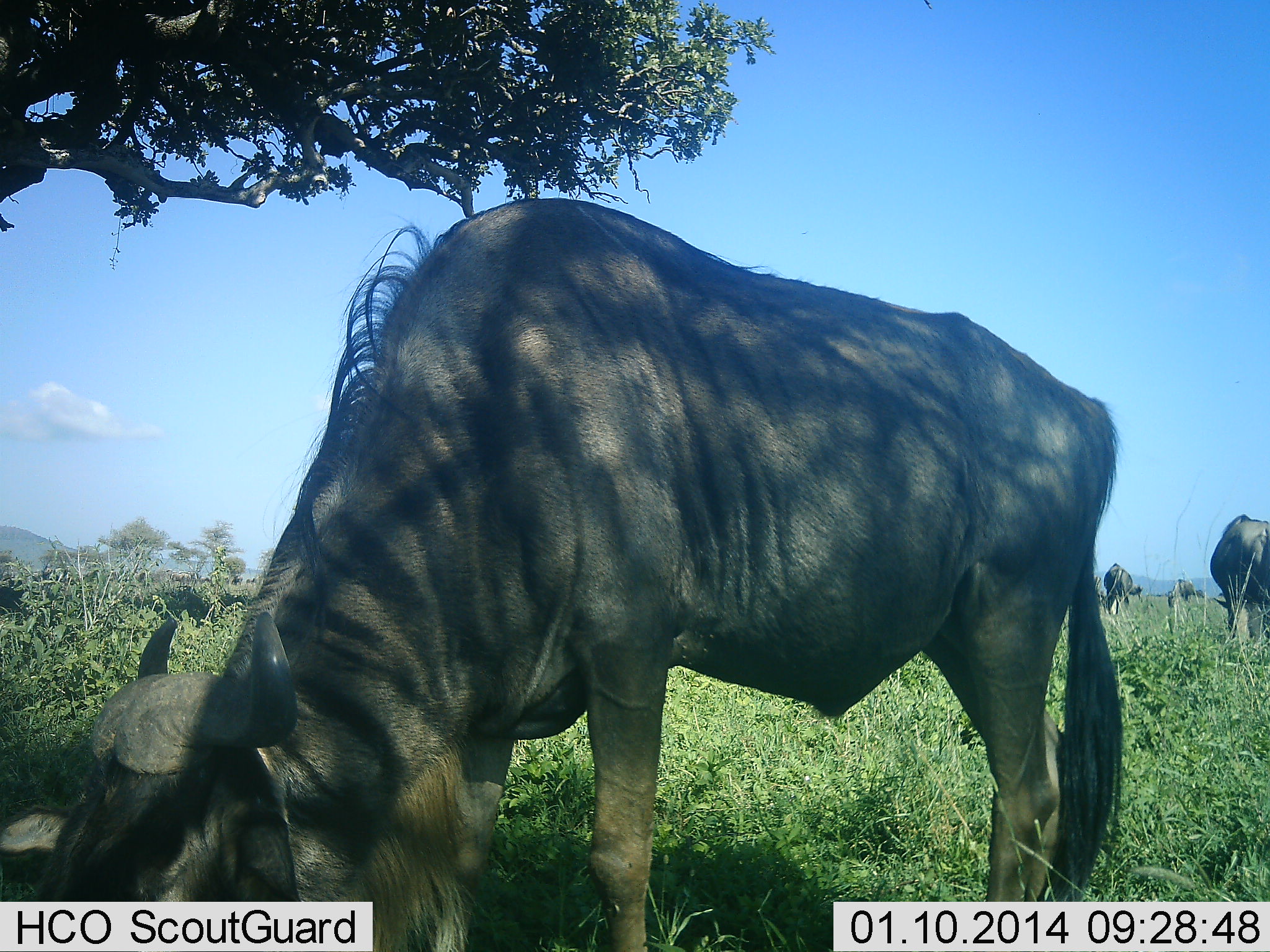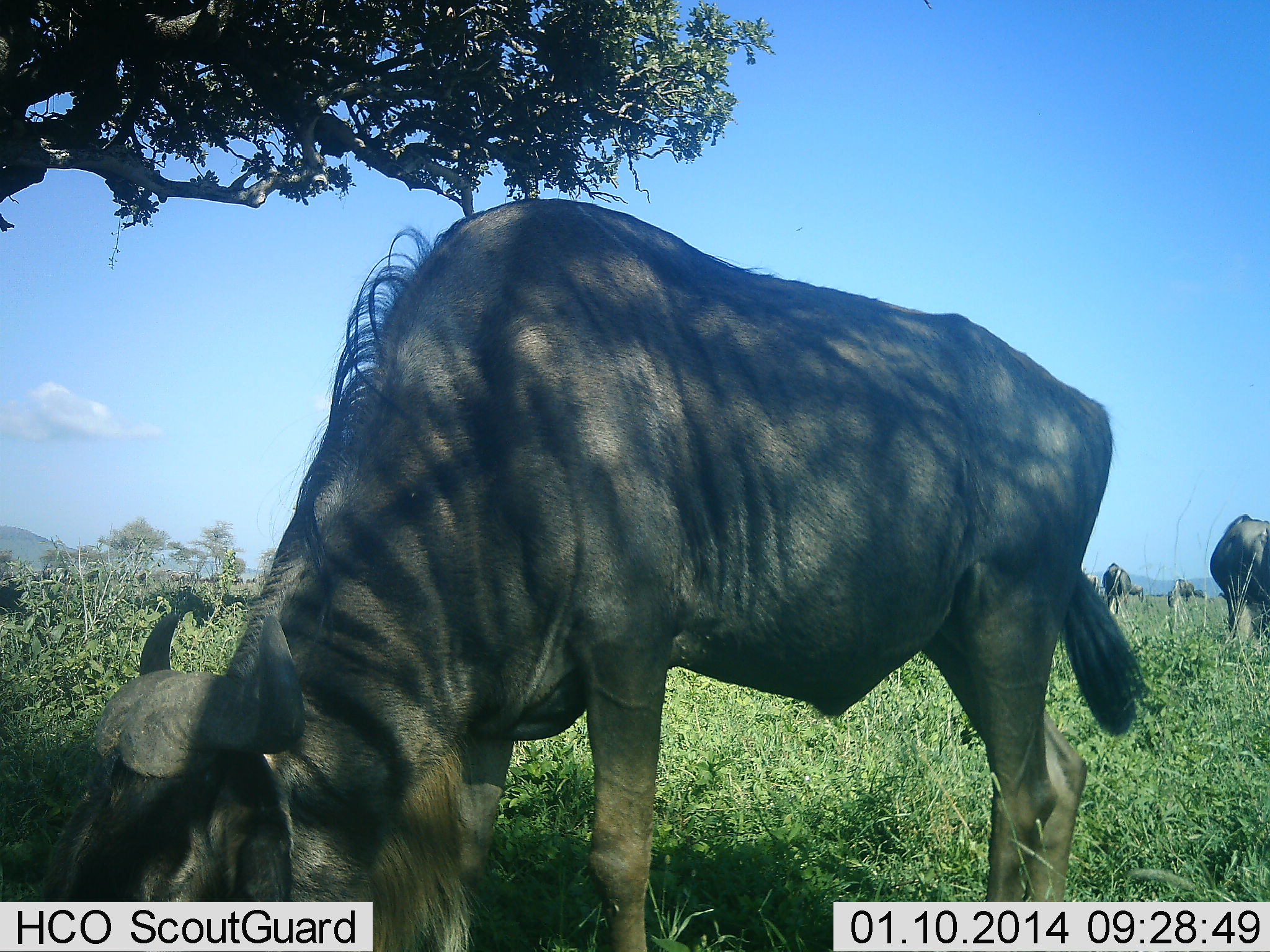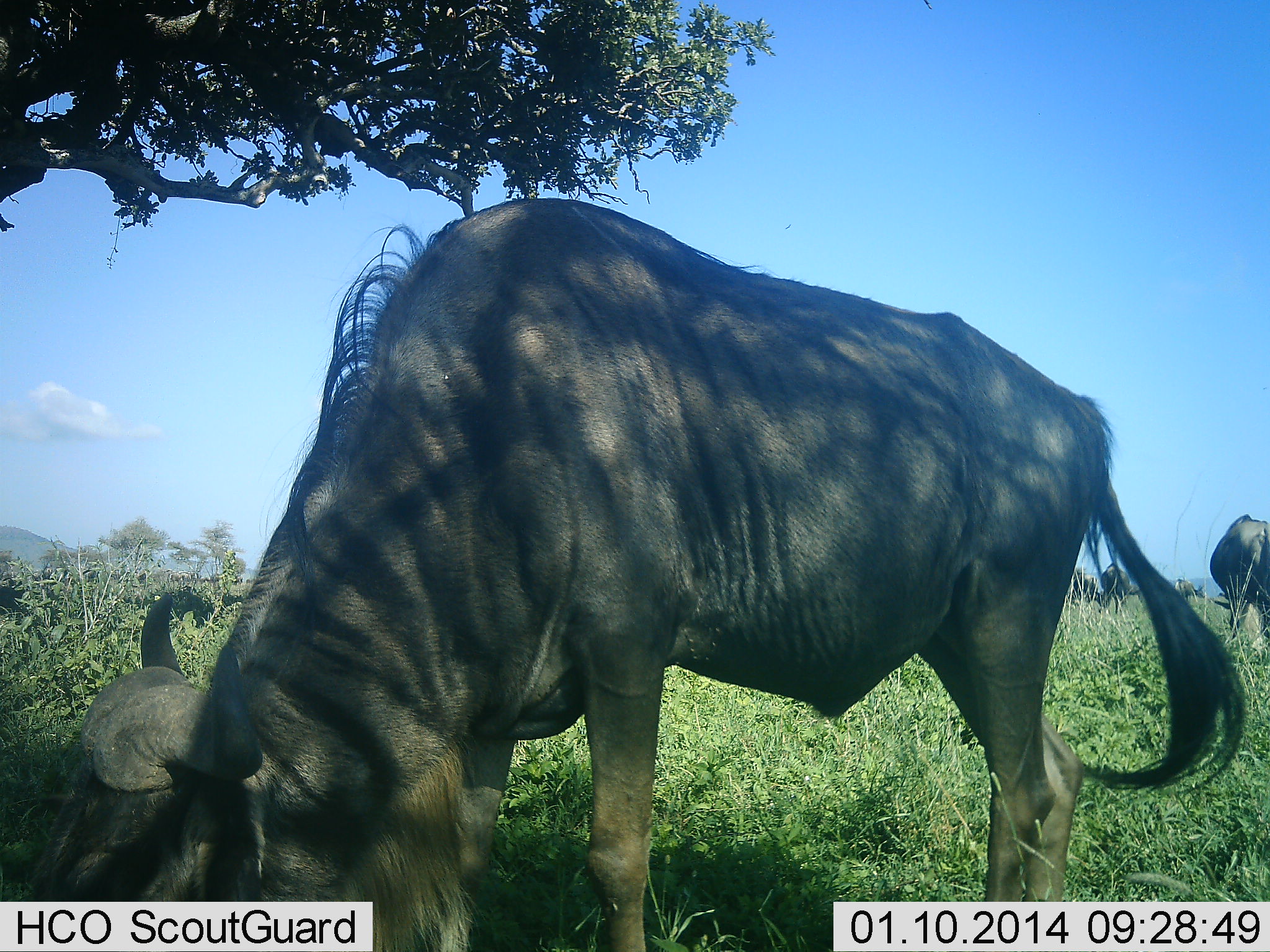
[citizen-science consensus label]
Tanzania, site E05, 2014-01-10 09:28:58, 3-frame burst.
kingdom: Animalia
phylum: Chordata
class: Mammalia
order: Artiodactyla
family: Bovidae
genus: Connochaetes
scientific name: Connochaetes taurinus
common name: blue wildebeest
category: wildebeest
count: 4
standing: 37%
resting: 2%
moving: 4%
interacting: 0%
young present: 0%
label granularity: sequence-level